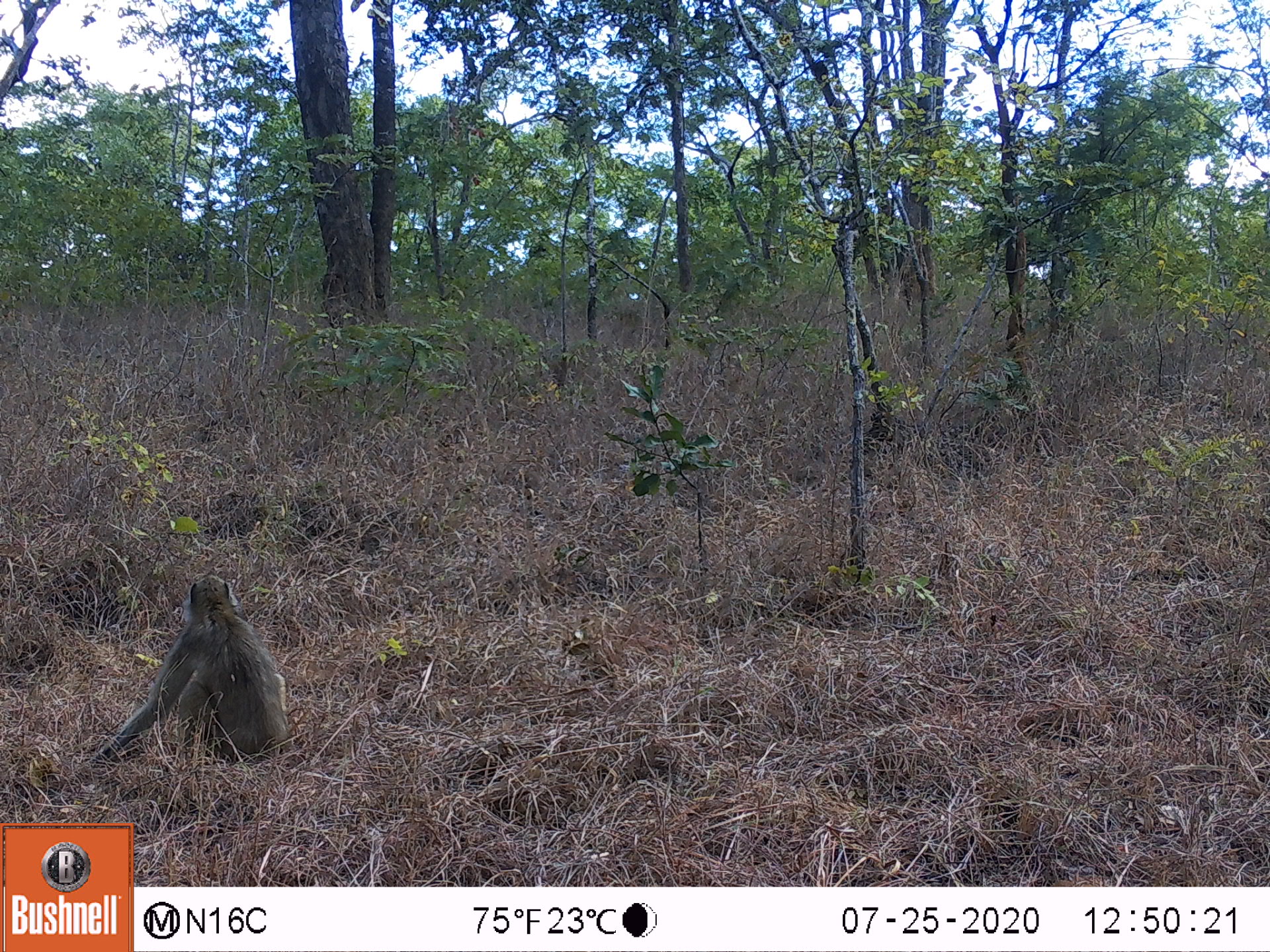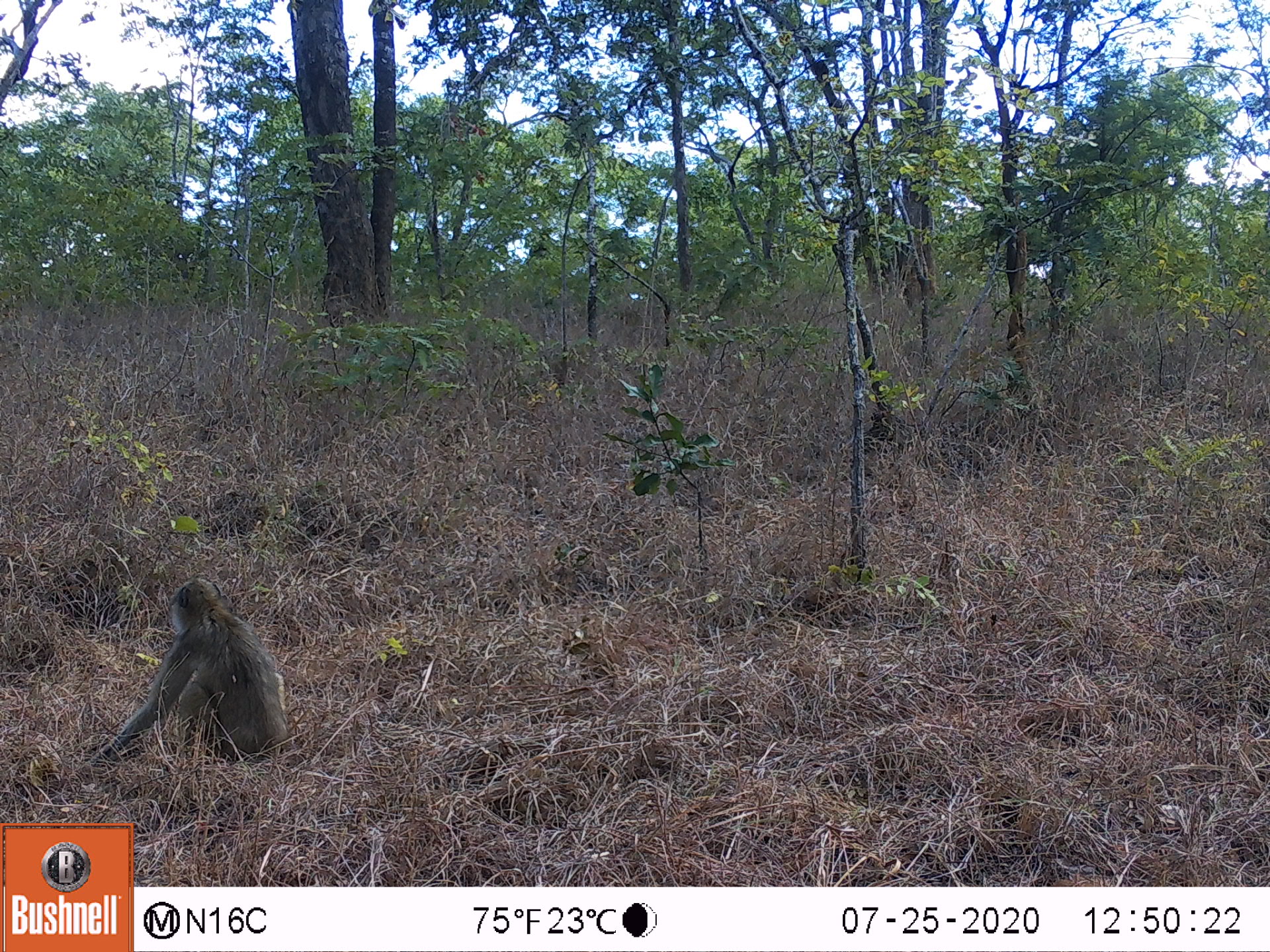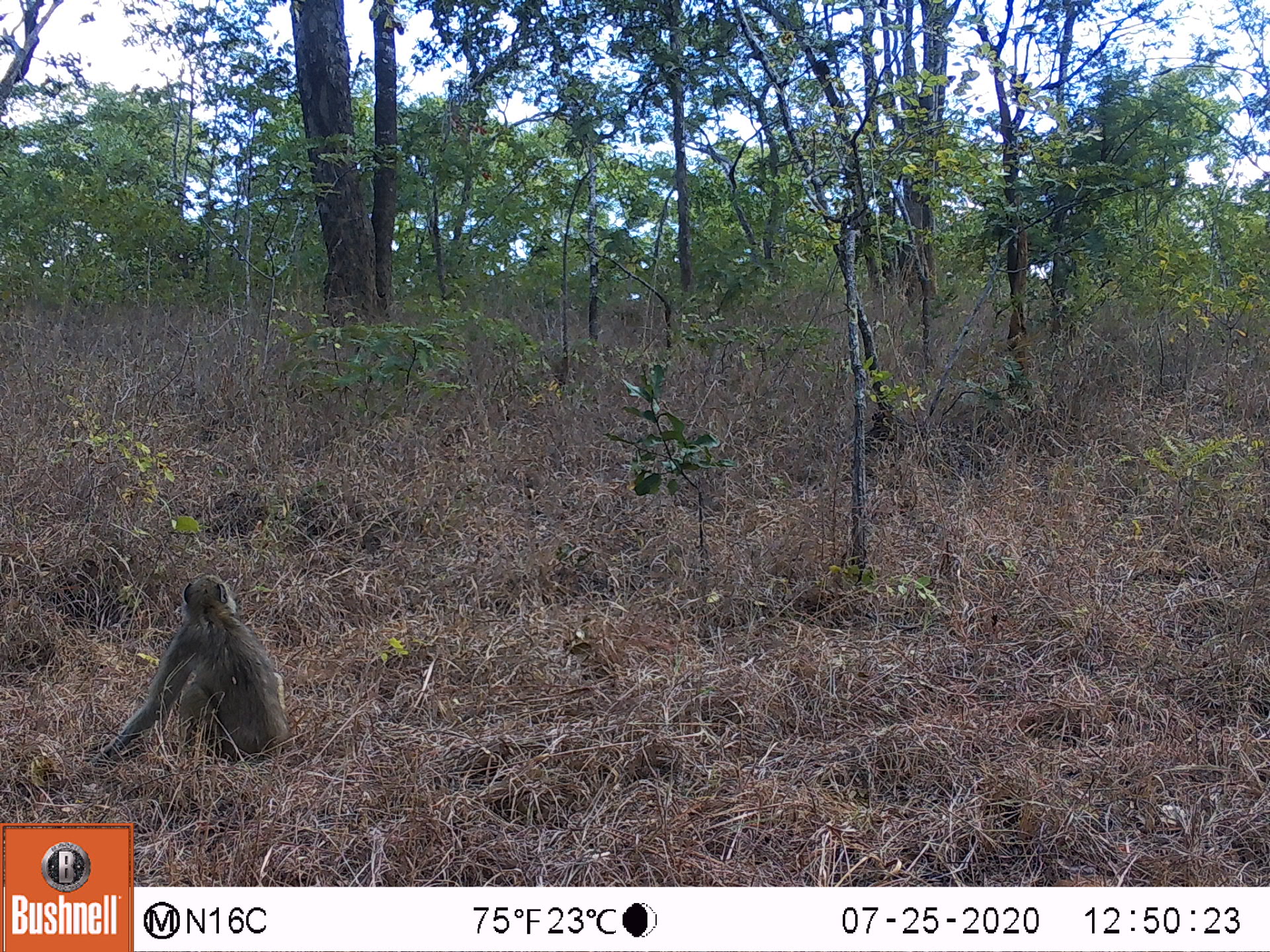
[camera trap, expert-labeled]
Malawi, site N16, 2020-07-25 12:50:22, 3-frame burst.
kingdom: Animalia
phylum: Chordata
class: Mammalia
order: Primates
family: Cercopithecidae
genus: Papio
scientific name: Papio cynocephalus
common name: yellow baboon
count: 1